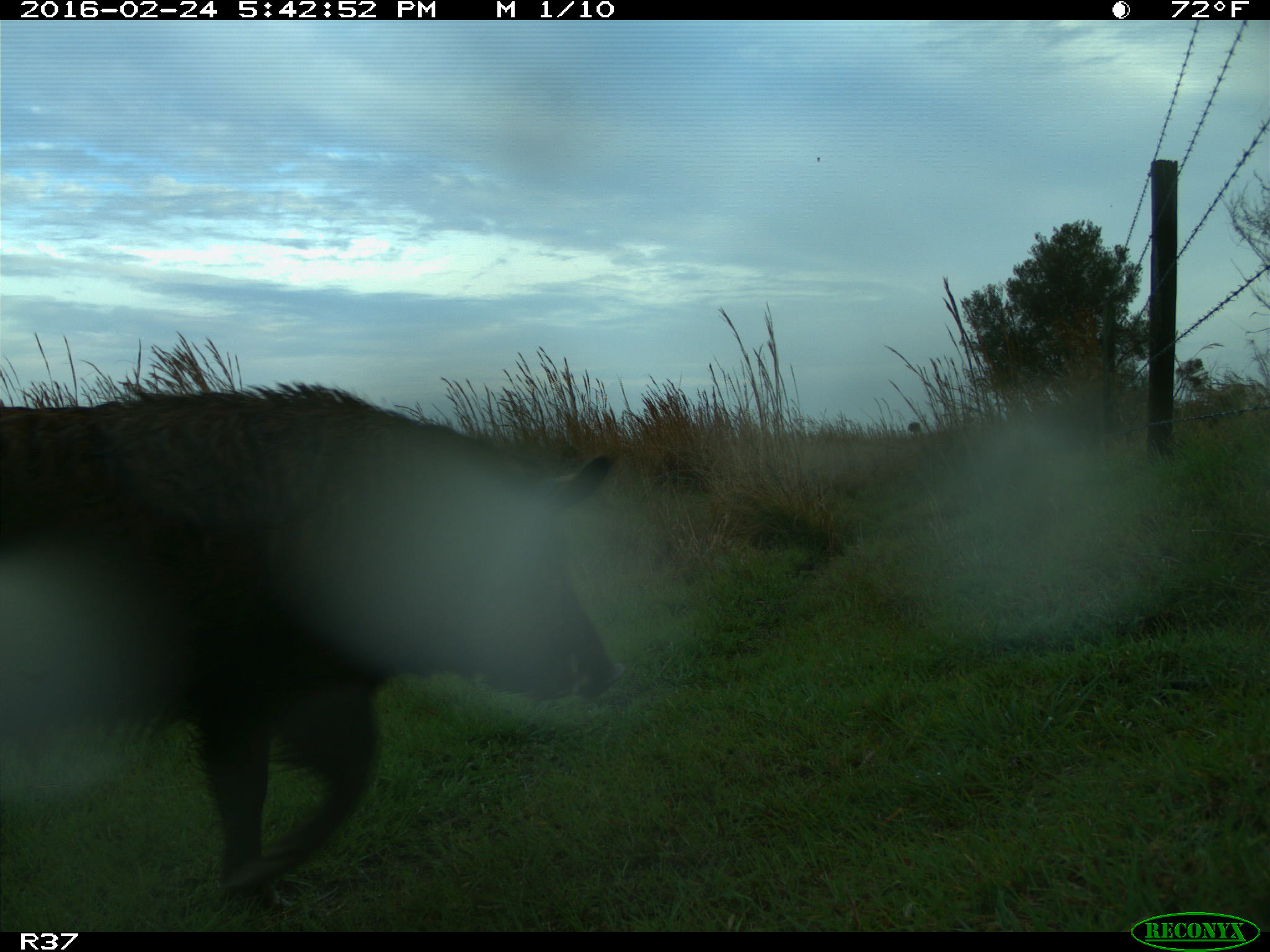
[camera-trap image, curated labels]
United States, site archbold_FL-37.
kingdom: Animalia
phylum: Chordata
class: Mammalia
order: Artiodactyla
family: Suidae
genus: Sus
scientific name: Sus scrofa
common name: wild boar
Sus scrofa (wild boar).